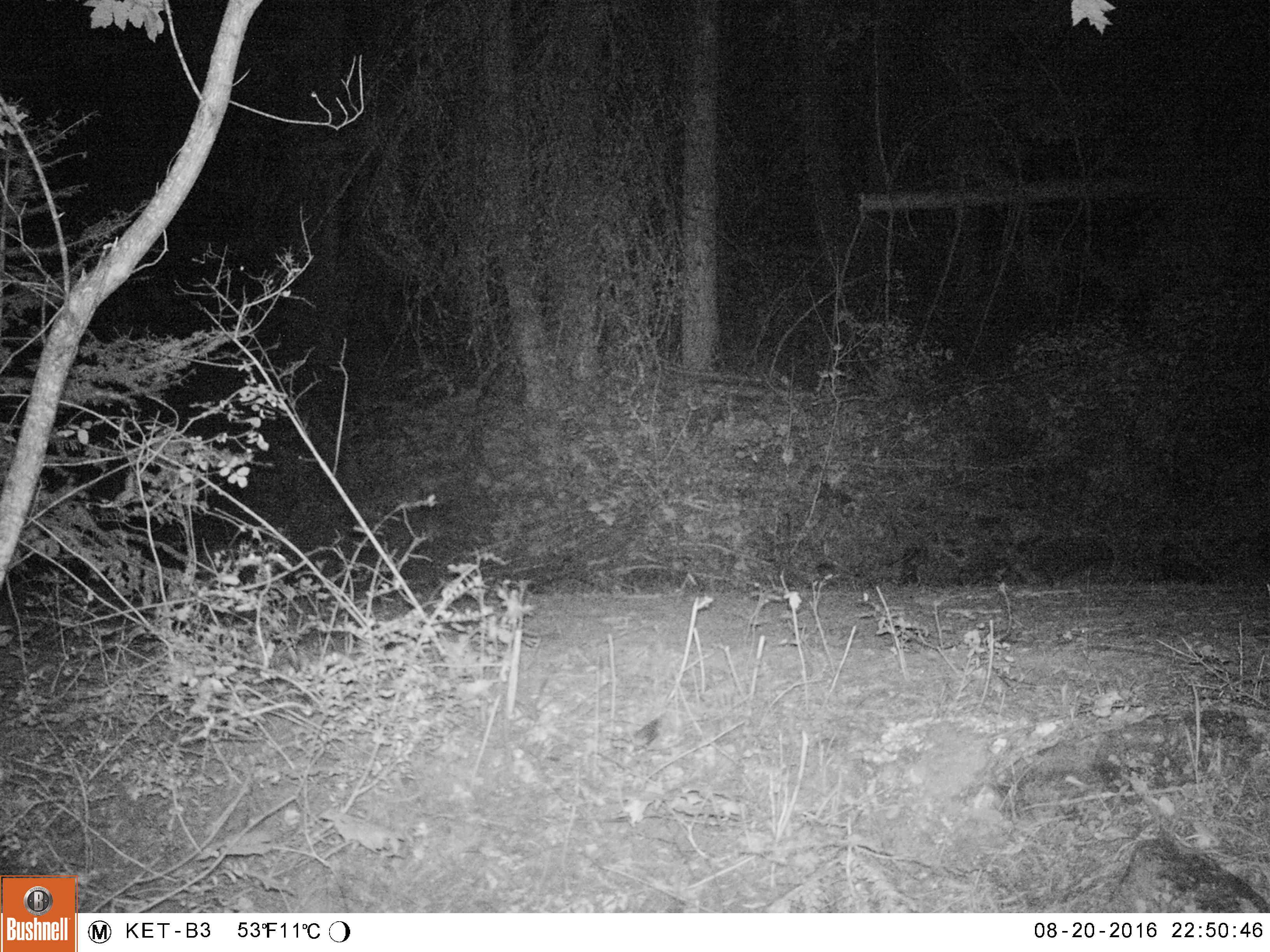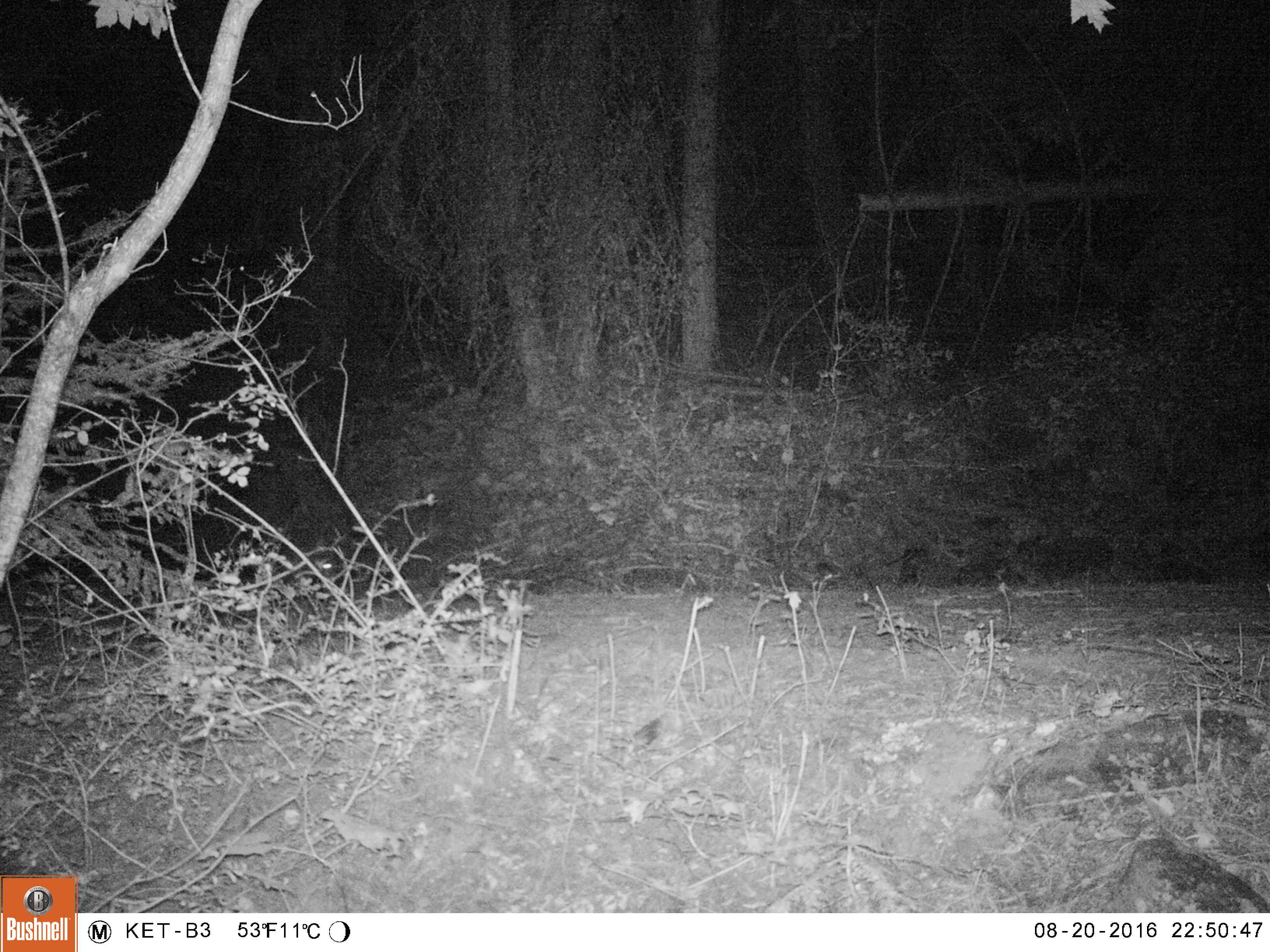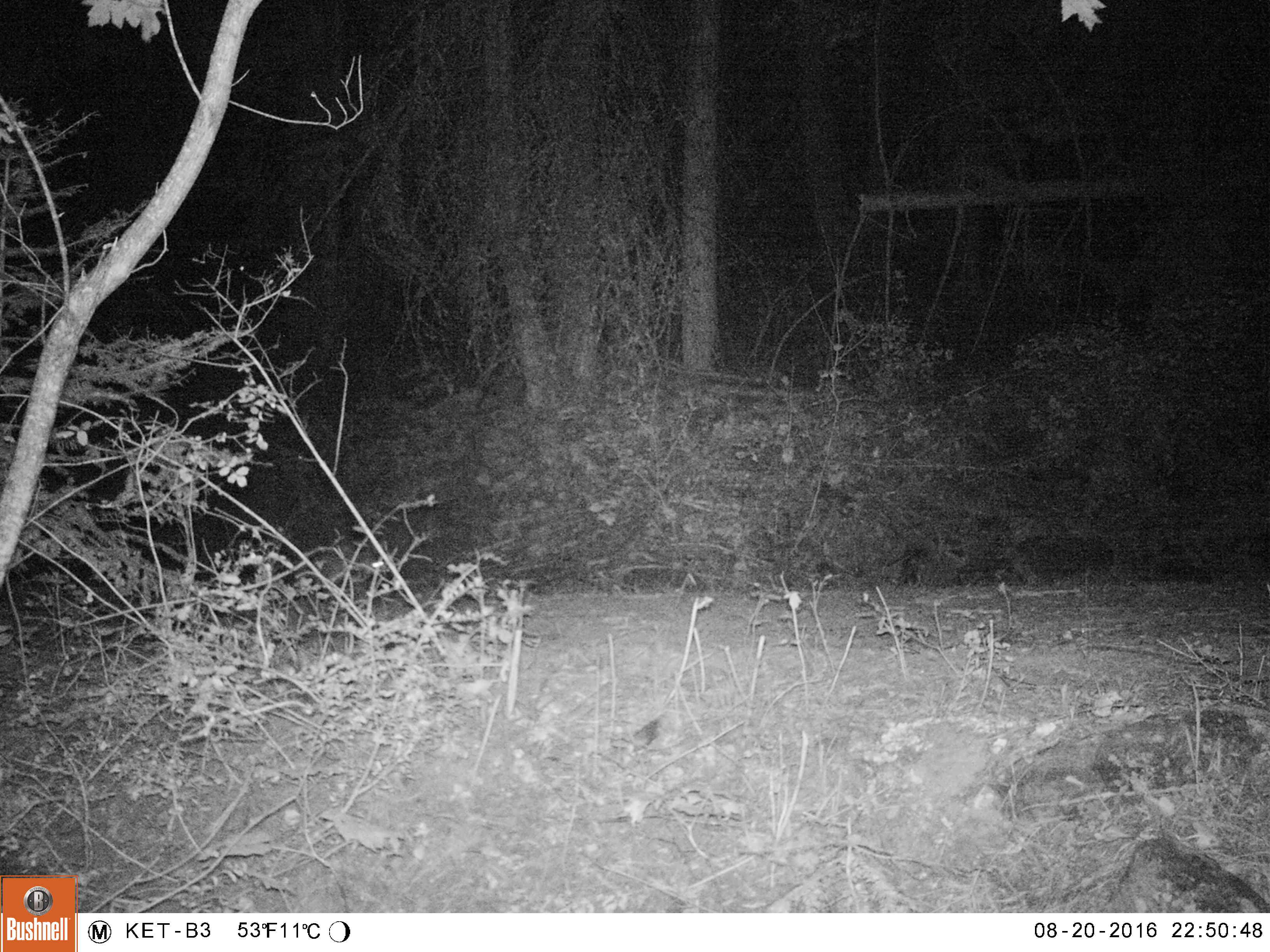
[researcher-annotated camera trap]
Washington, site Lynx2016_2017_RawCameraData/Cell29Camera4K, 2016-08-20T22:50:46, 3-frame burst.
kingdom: Animalia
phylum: Chordata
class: Mammalia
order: Lagomorpha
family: Leporidae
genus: Lepus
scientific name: Lepus americanus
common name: snowshoe hare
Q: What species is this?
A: Lepus americanus (snowshoe hare).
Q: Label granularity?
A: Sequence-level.